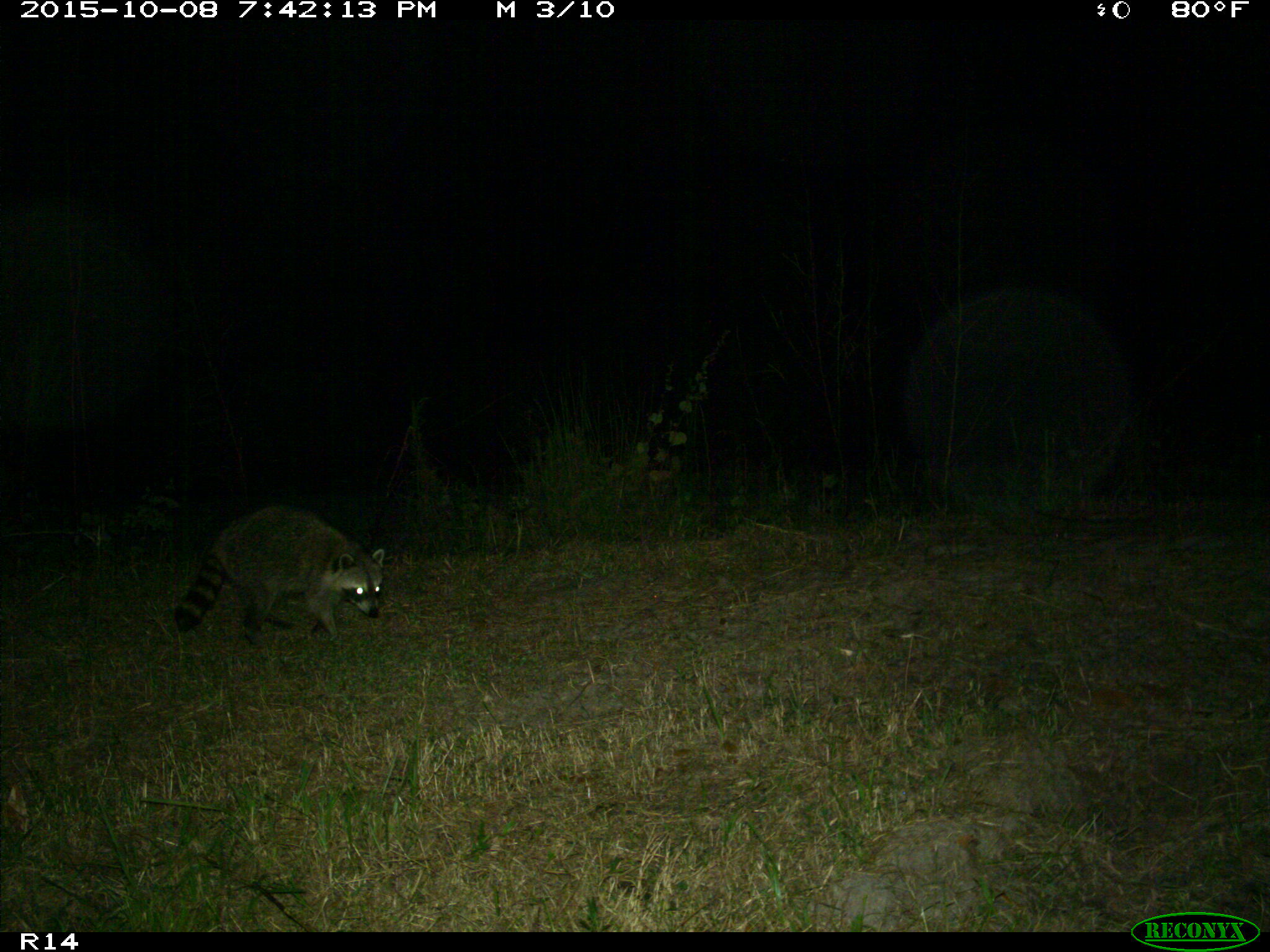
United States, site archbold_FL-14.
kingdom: Animalia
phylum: Chordata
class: Mammalia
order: Carnivora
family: Procyonidae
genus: Procyon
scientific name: Procyon lotor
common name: common raccoon